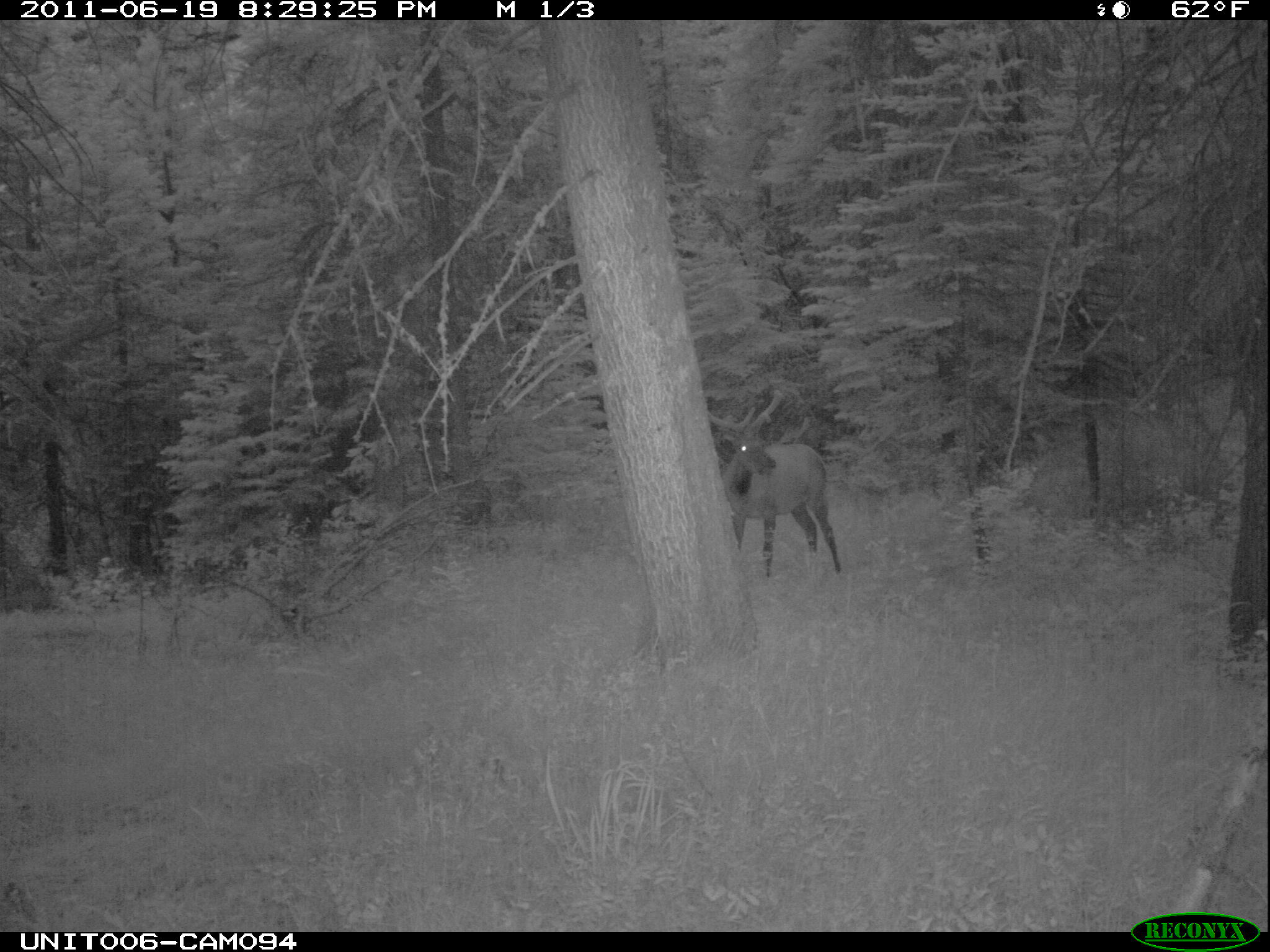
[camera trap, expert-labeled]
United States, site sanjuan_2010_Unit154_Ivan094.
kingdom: Animalia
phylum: Chordata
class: Mammalia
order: Artiodactyla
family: Cervidae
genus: Cervus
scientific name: Cervus elaphus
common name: red deer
Cervus elaphus (red deer).